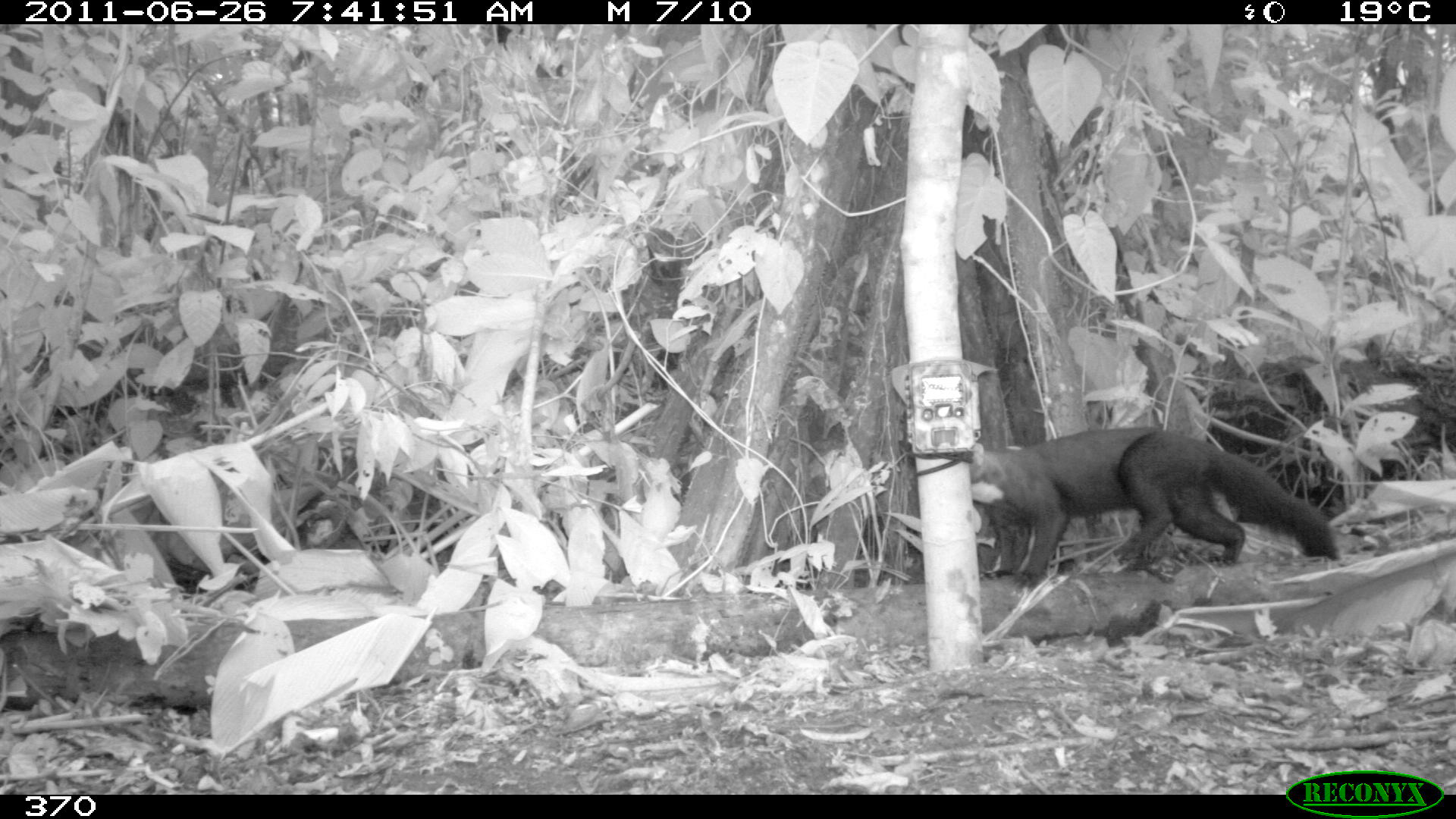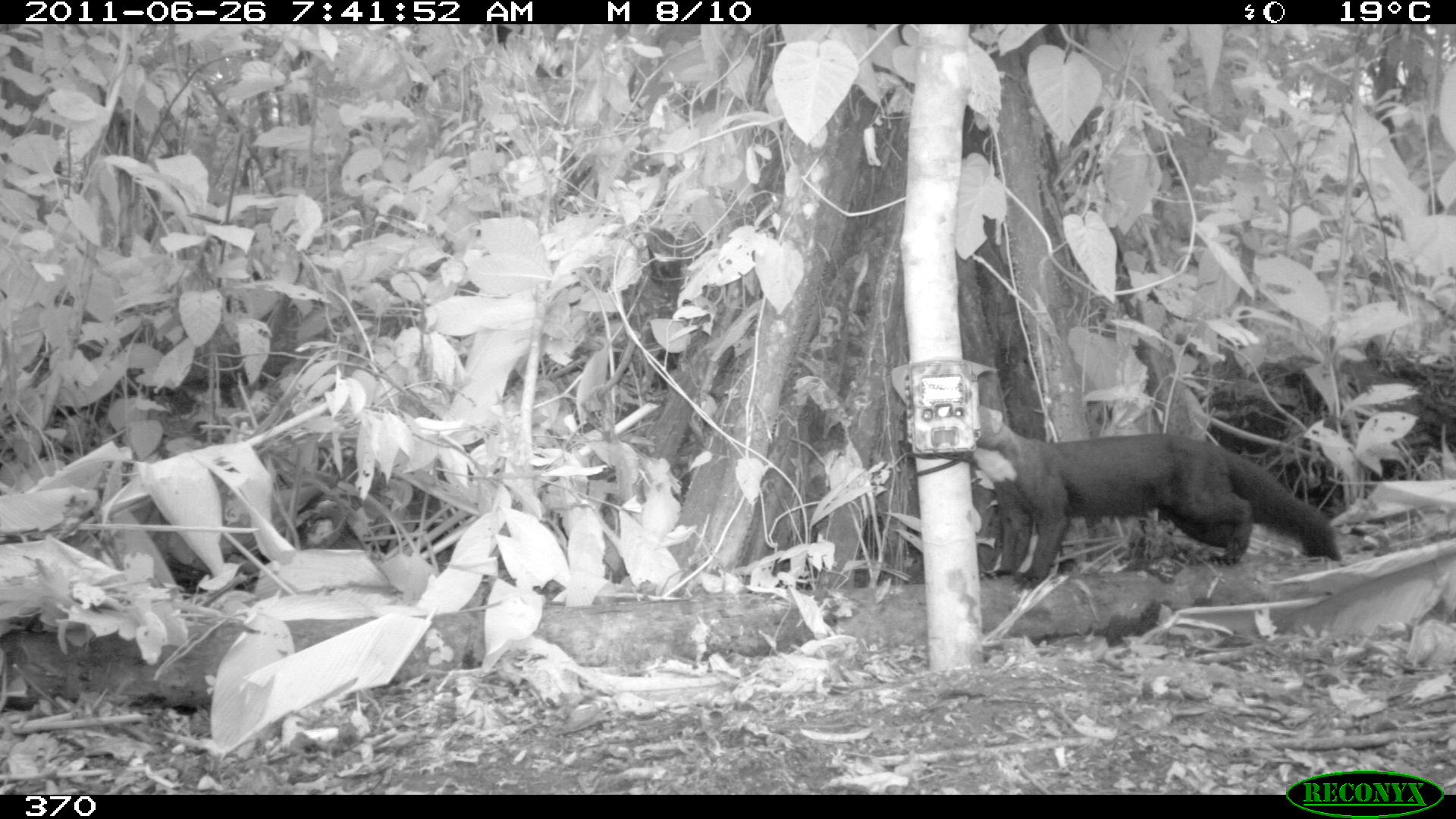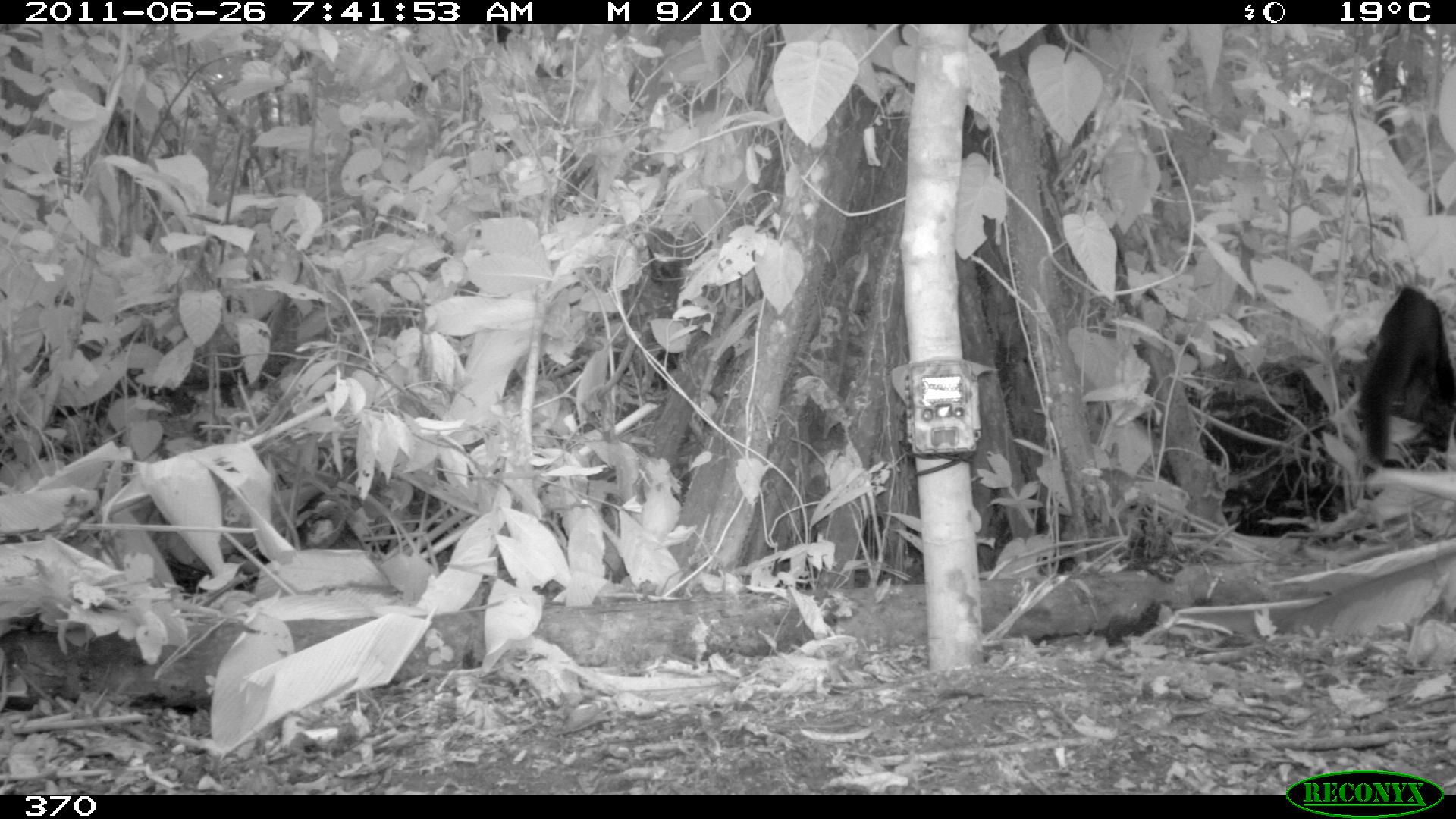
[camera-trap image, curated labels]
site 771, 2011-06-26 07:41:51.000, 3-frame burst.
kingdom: Animalia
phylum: Chordata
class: Mammalia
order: Carnivora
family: Mustelidae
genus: Eira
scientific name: Eira barbara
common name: tayra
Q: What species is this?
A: Eira barbara (tayra).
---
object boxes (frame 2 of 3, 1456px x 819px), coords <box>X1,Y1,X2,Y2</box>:
eira barbara: <box>961,402,1343,587</box>